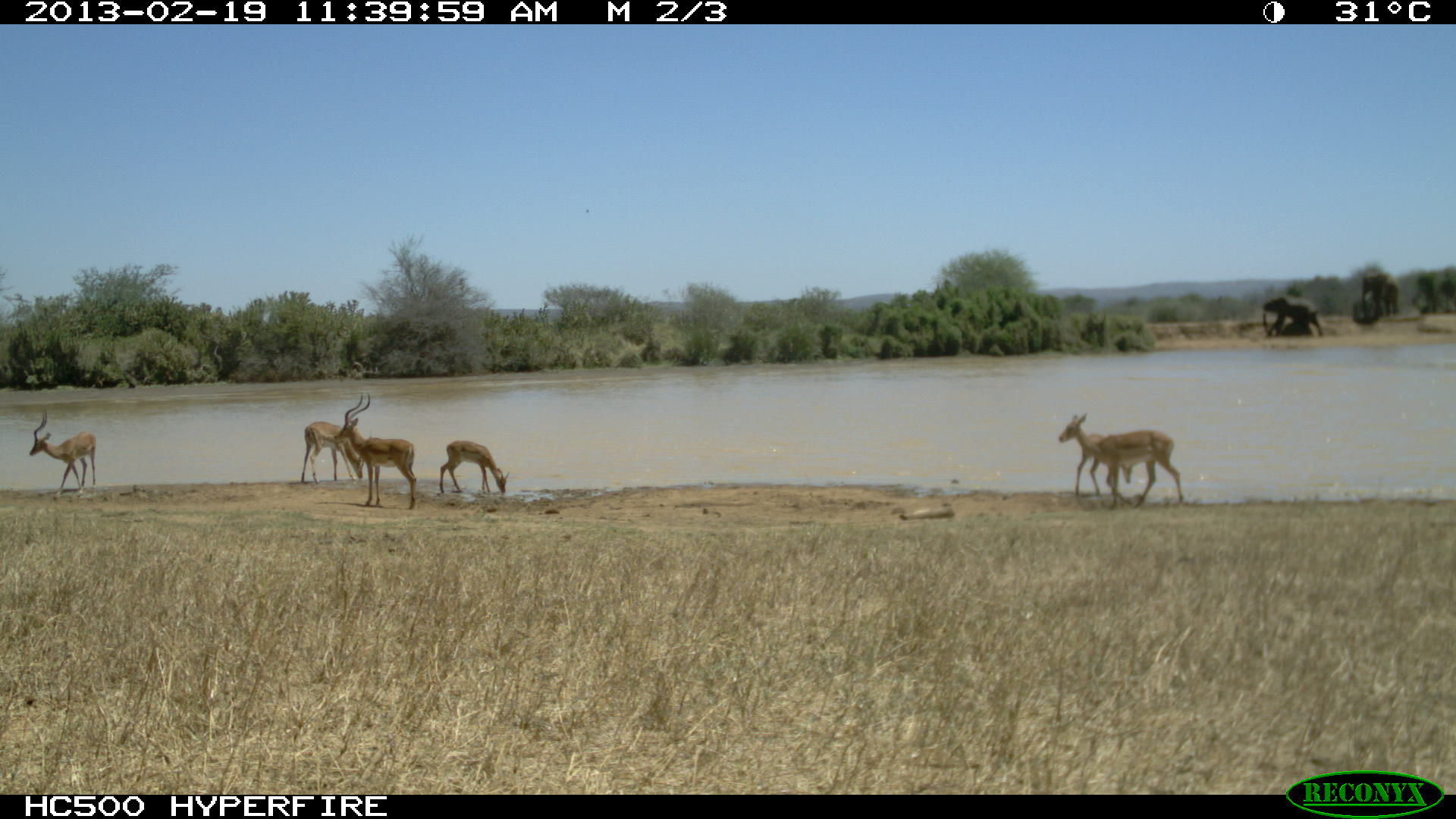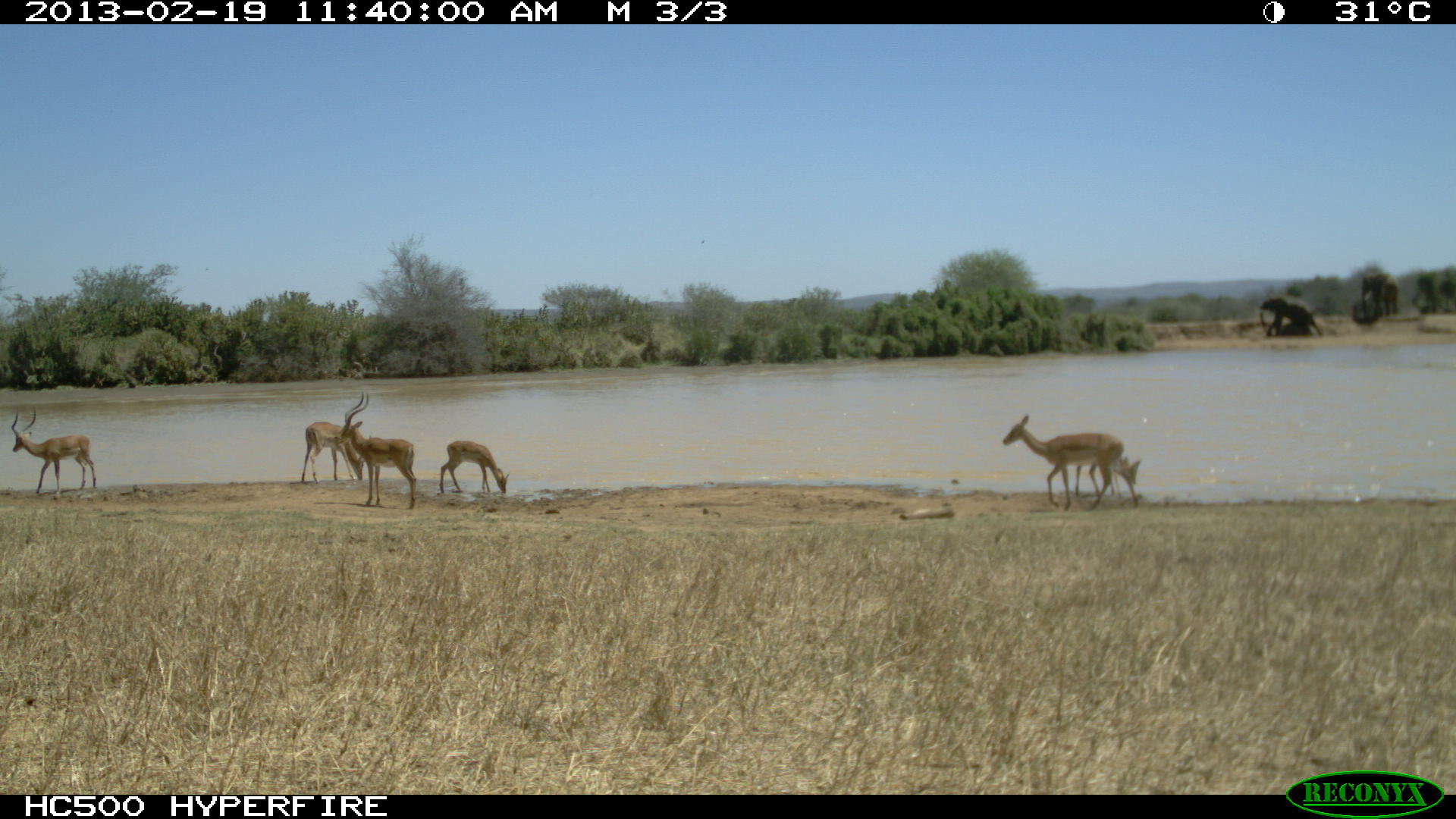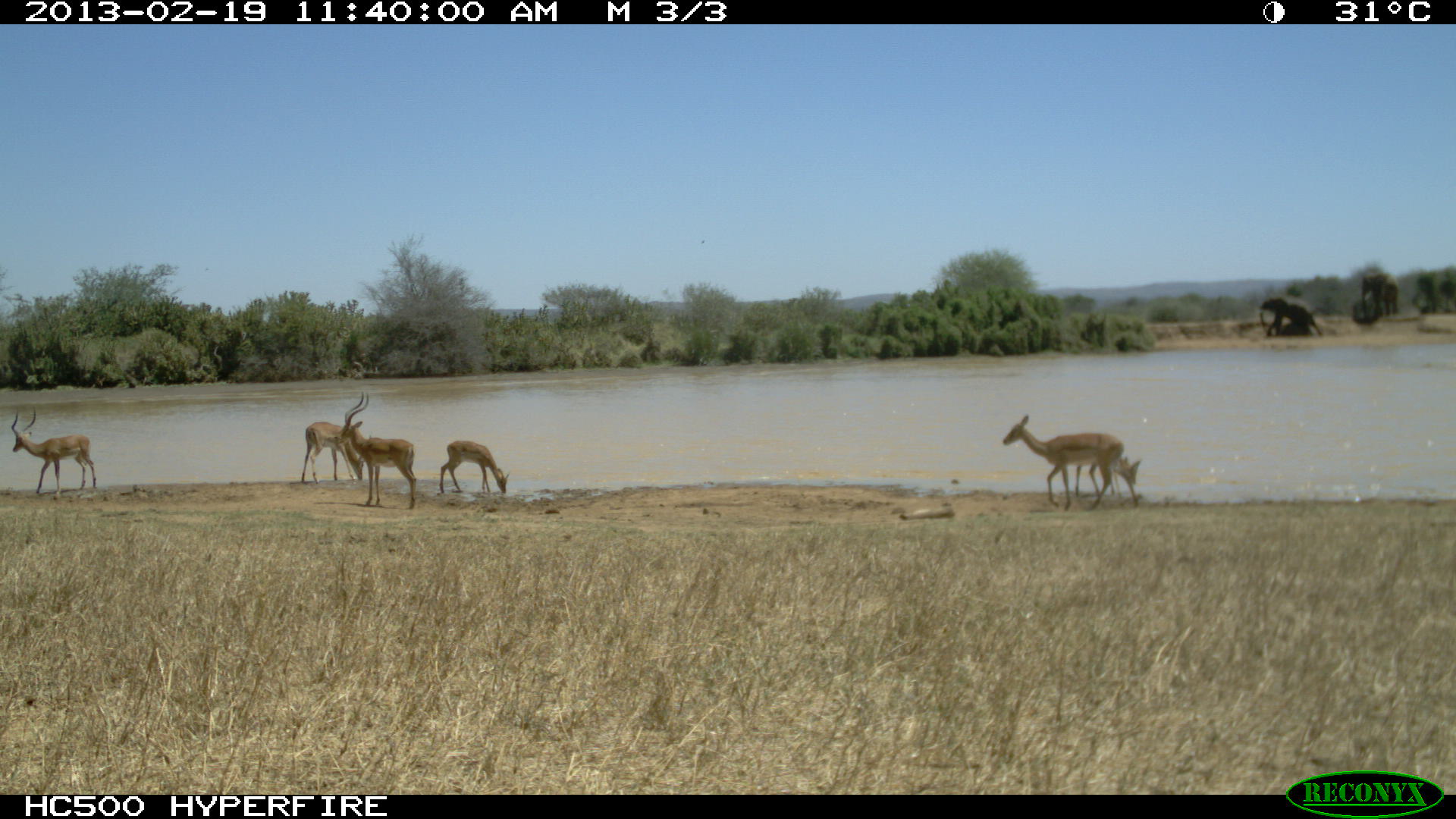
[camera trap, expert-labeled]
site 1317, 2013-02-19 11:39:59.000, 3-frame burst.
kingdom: Animalia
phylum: Chordata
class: Mammalia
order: Artiodactyla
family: Bovidae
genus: Aepyceros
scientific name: Aepyceros melampus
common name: impala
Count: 5.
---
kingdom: Animalia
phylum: Chordata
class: Mammalia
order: Proboscidea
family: Elephantidae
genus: Loxodonta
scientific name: Loxodonta africana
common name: african bush elephant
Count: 4.